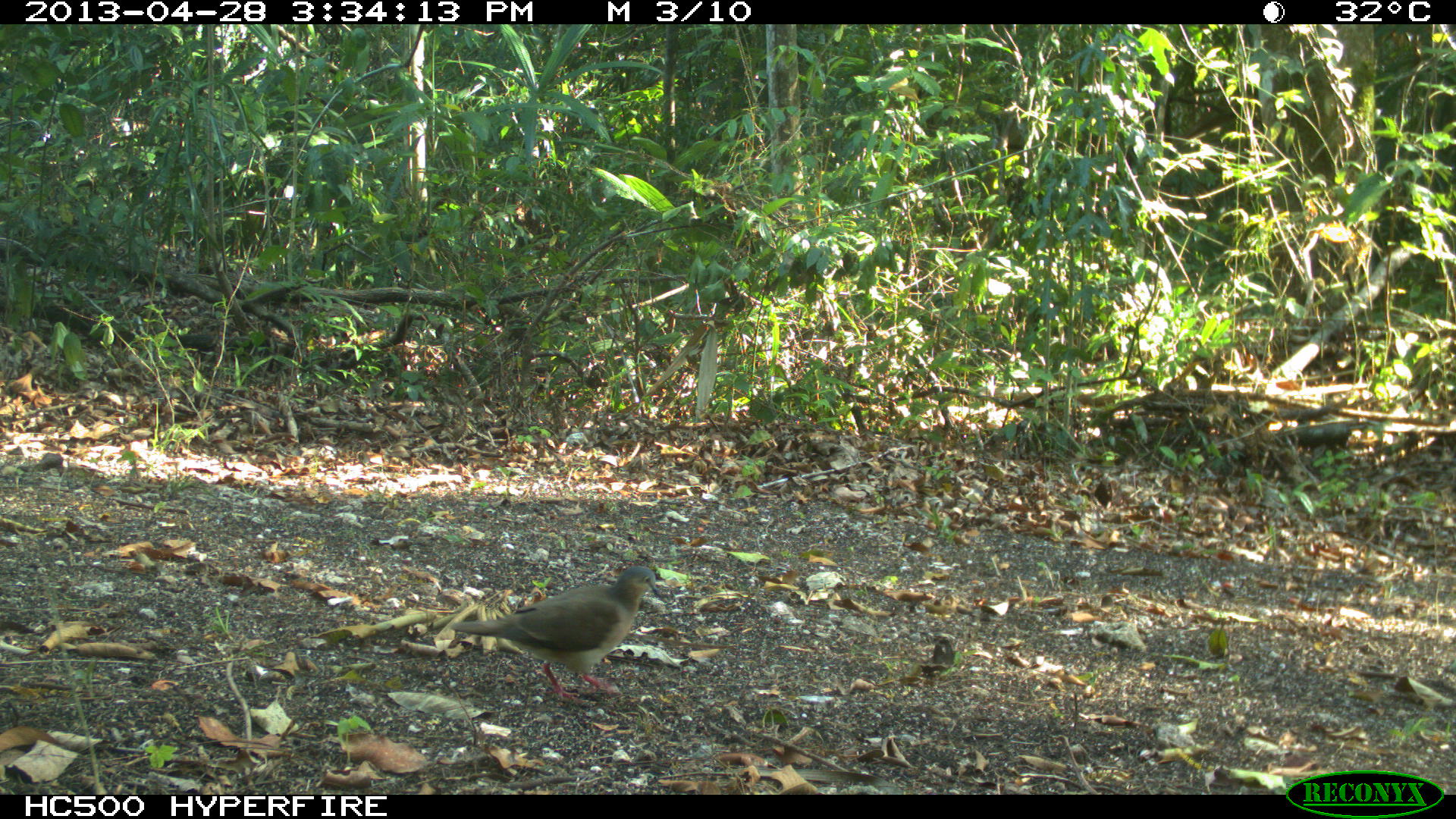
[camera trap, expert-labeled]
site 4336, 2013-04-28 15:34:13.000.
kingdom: Animalia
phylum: Chordata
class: Aves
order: Columbiformes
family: Columbidae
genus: Leptotila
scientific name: Leptotila plumbeiceps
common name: gray-headed dove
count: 1